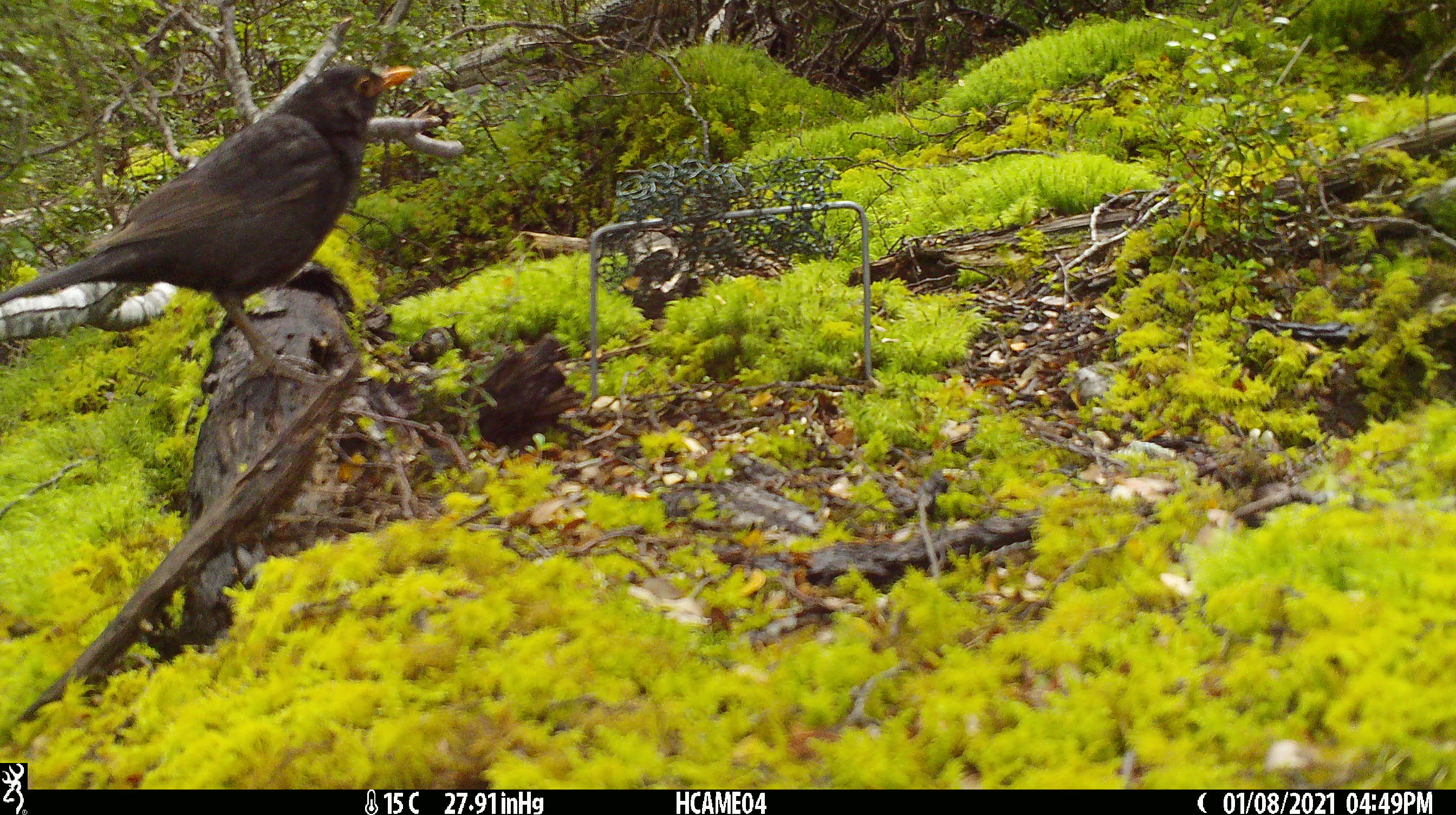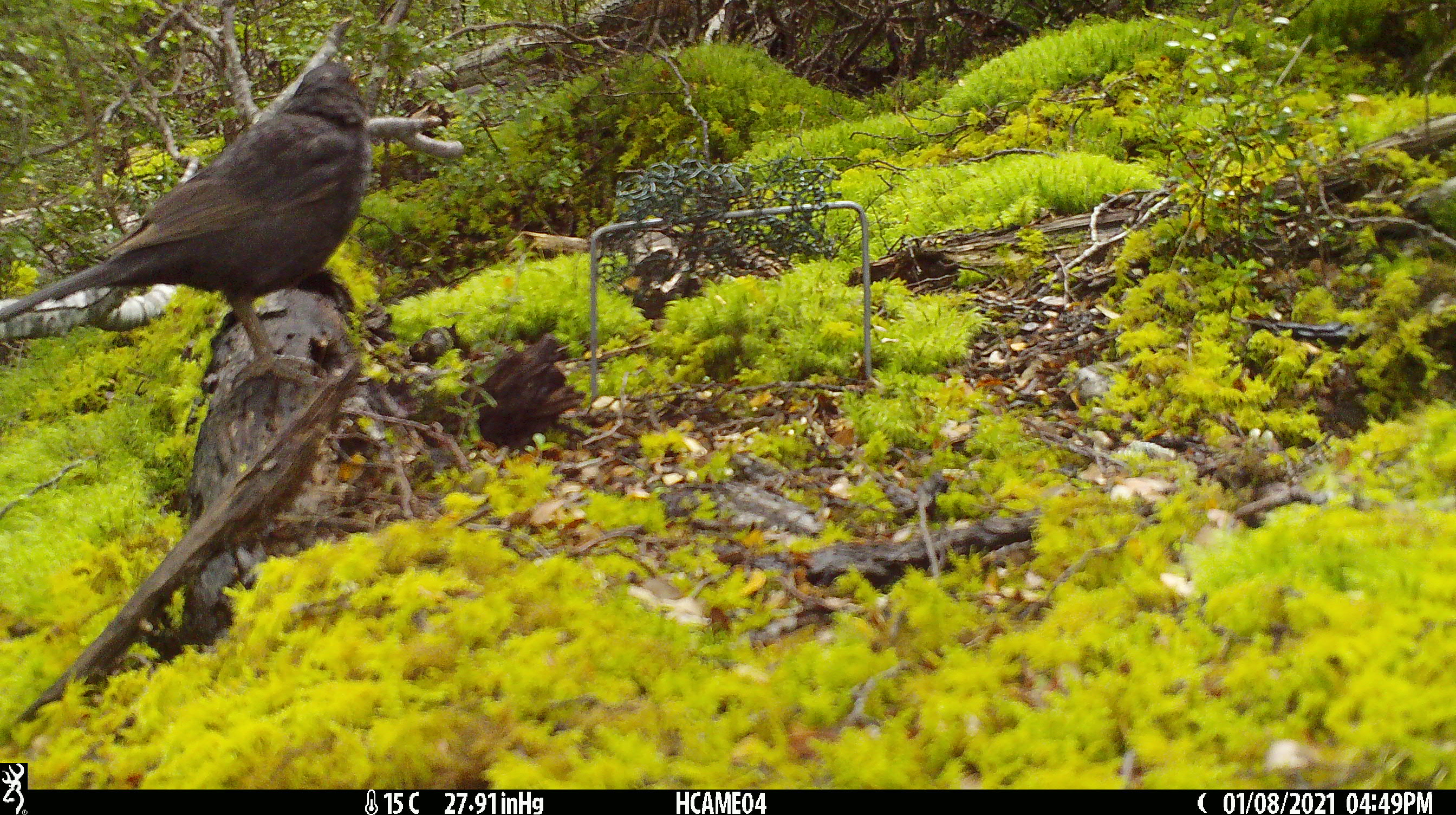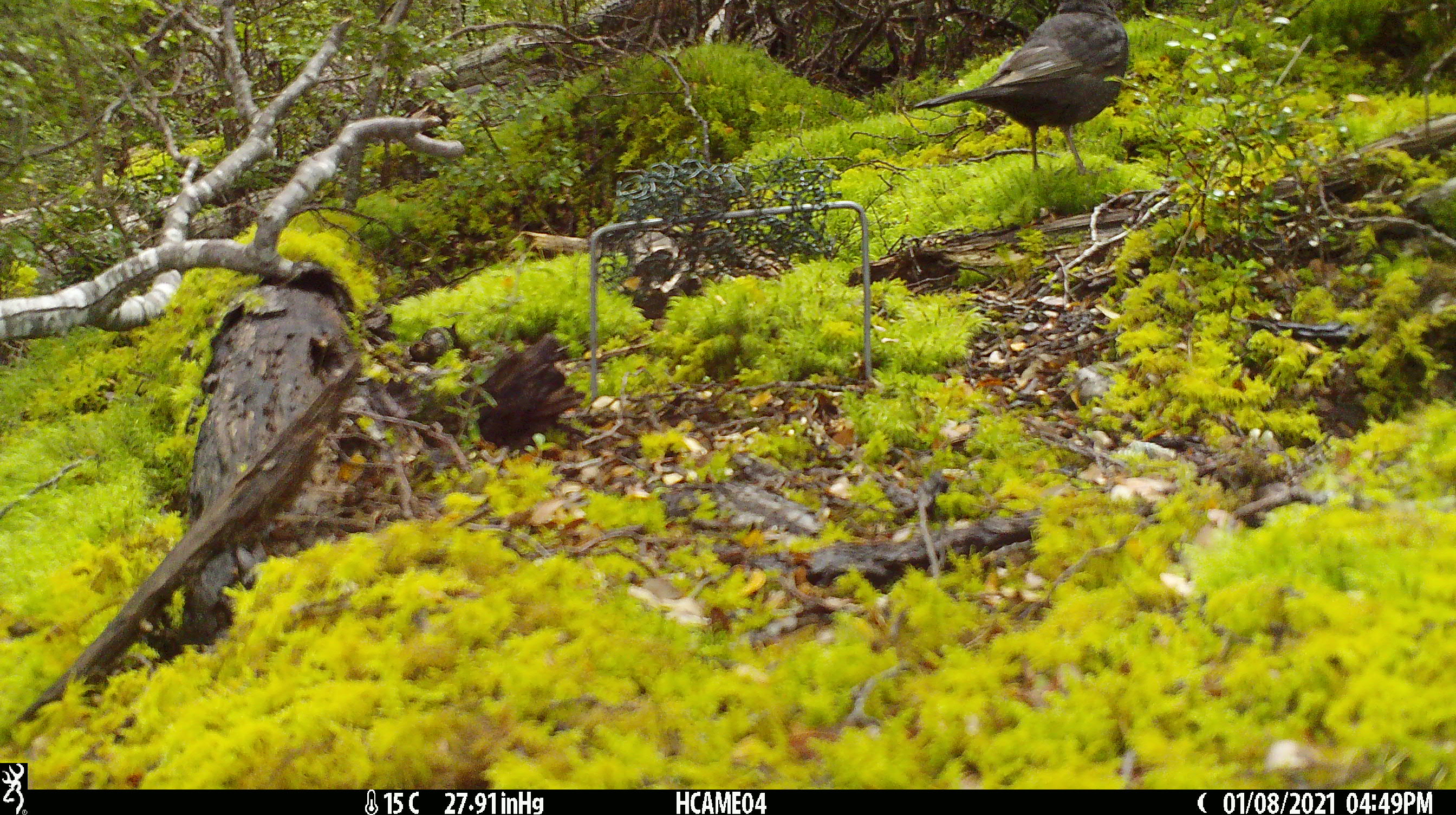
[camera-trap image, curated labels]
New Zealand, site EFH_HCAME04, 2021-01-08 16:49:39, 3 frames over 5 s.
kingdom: Animalia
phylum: Chordata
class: Aves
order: Passeriformes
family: Turdidae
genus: Turdus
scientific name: Turdus merula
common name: eurasian blackbird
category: blackbird